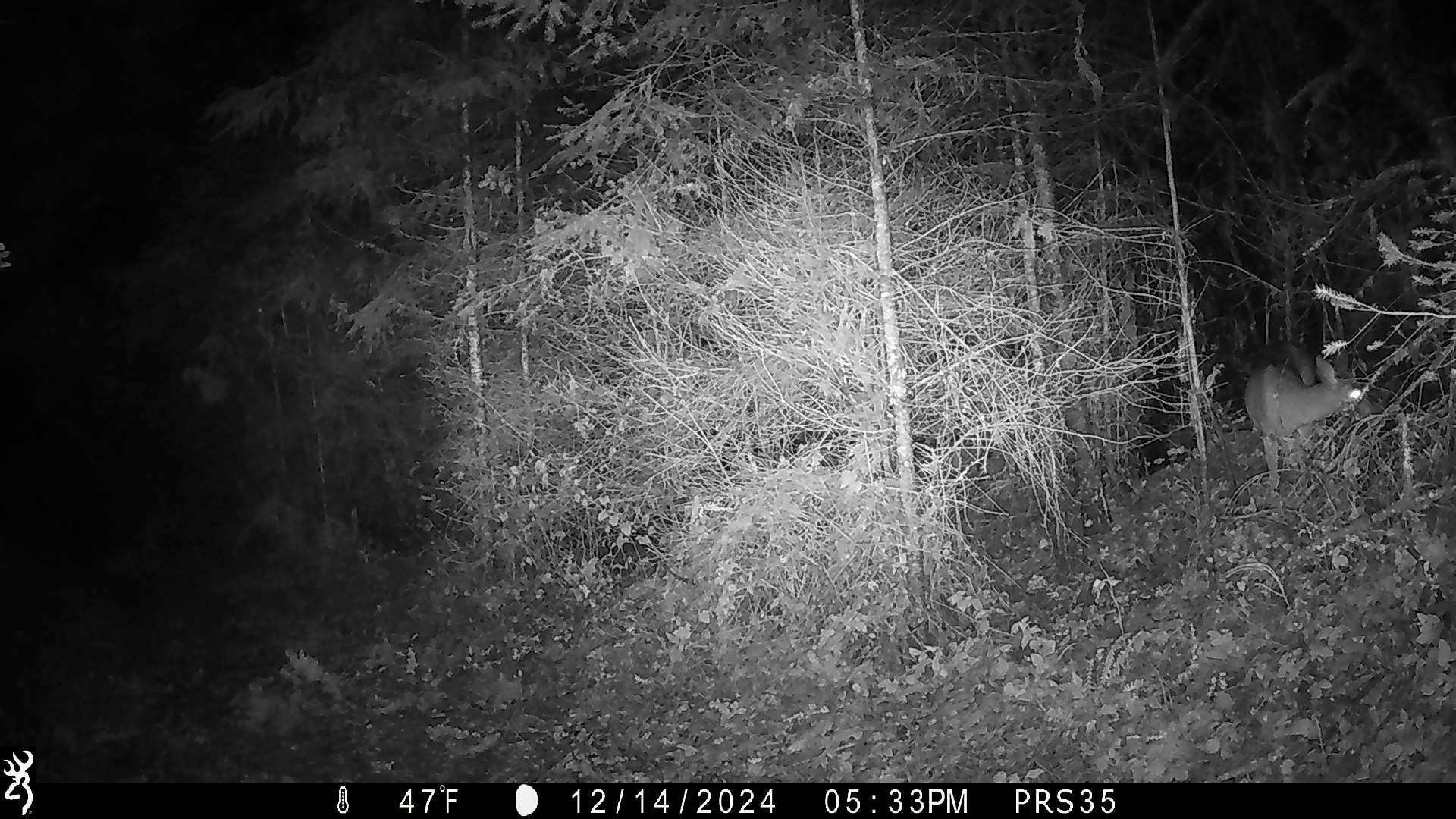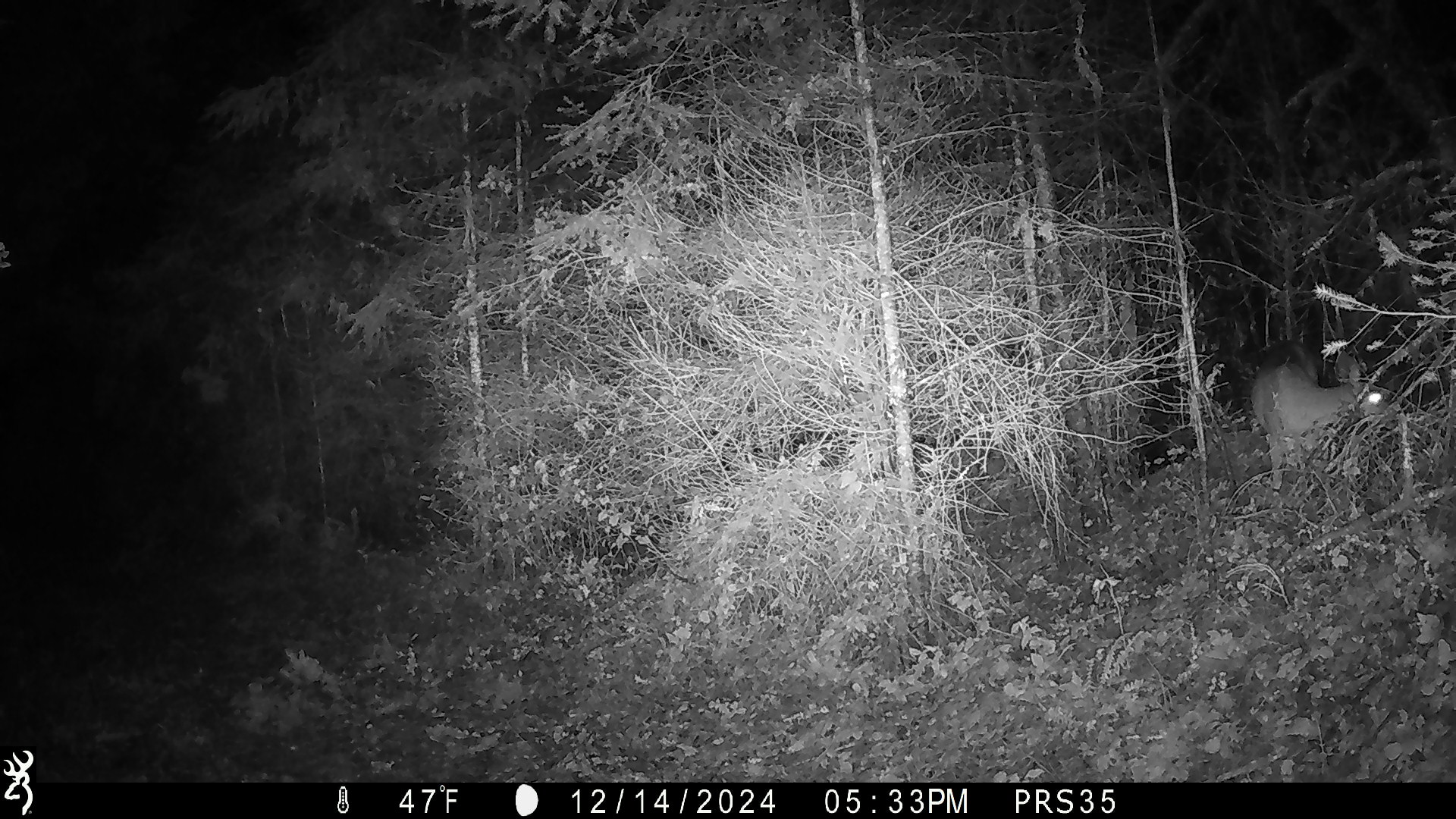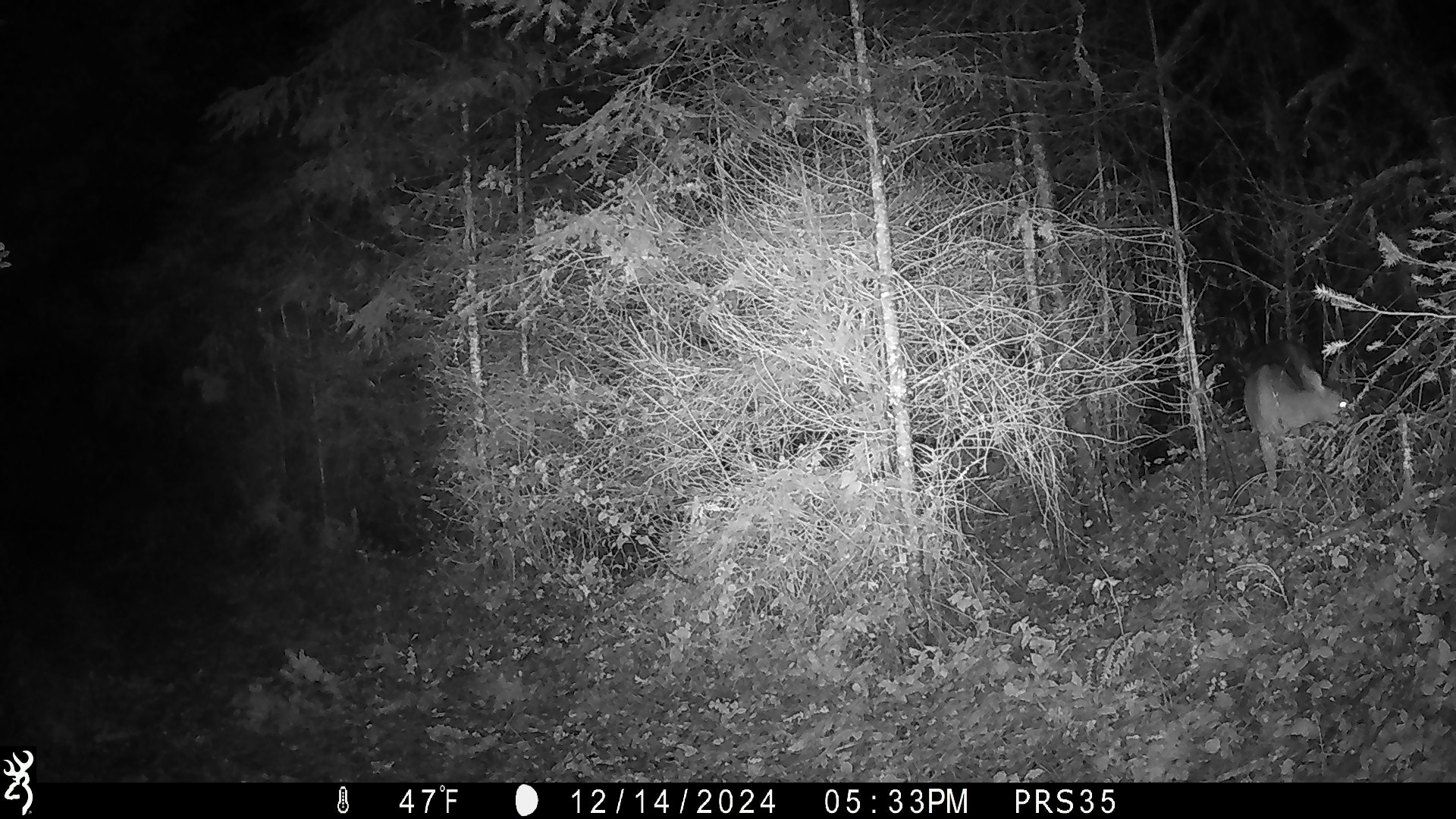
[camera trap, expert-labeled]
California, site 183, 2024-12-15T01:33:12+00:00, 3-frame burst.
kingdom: Animalia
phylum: Chordata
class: Mammalia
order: Artiodactyla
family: Cervidae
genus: Odocoileus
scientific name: Odocoileus hemionus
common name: mule deer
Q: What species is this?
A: Mule deer (Odocoileus hemionus).